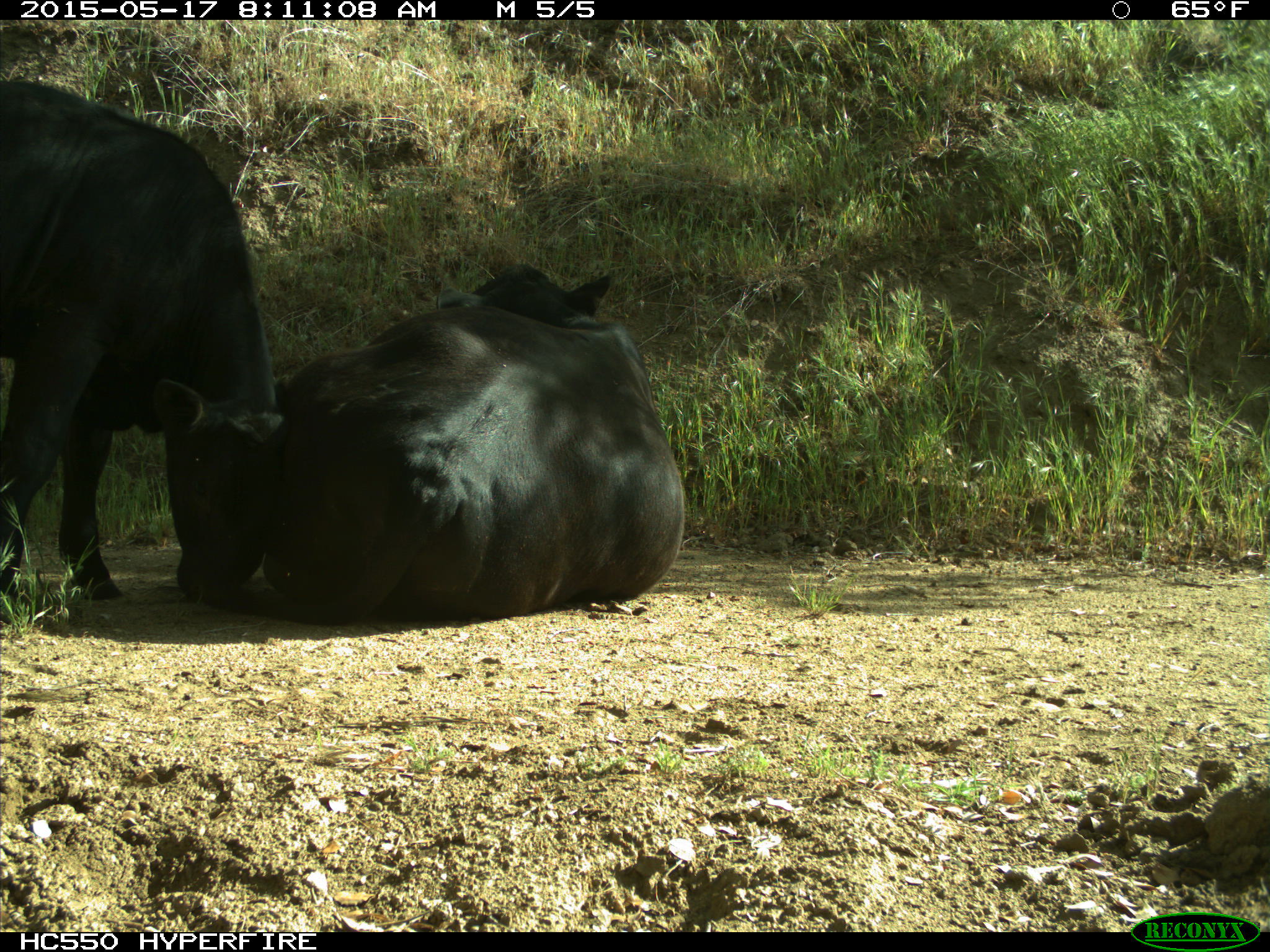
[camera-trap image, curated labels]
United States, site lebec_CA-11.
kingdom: Animalia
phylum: Chordata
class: Mammalia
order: Artiodactyla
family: Bovidae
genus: Bos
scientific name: Bos taurus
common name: domestic cow